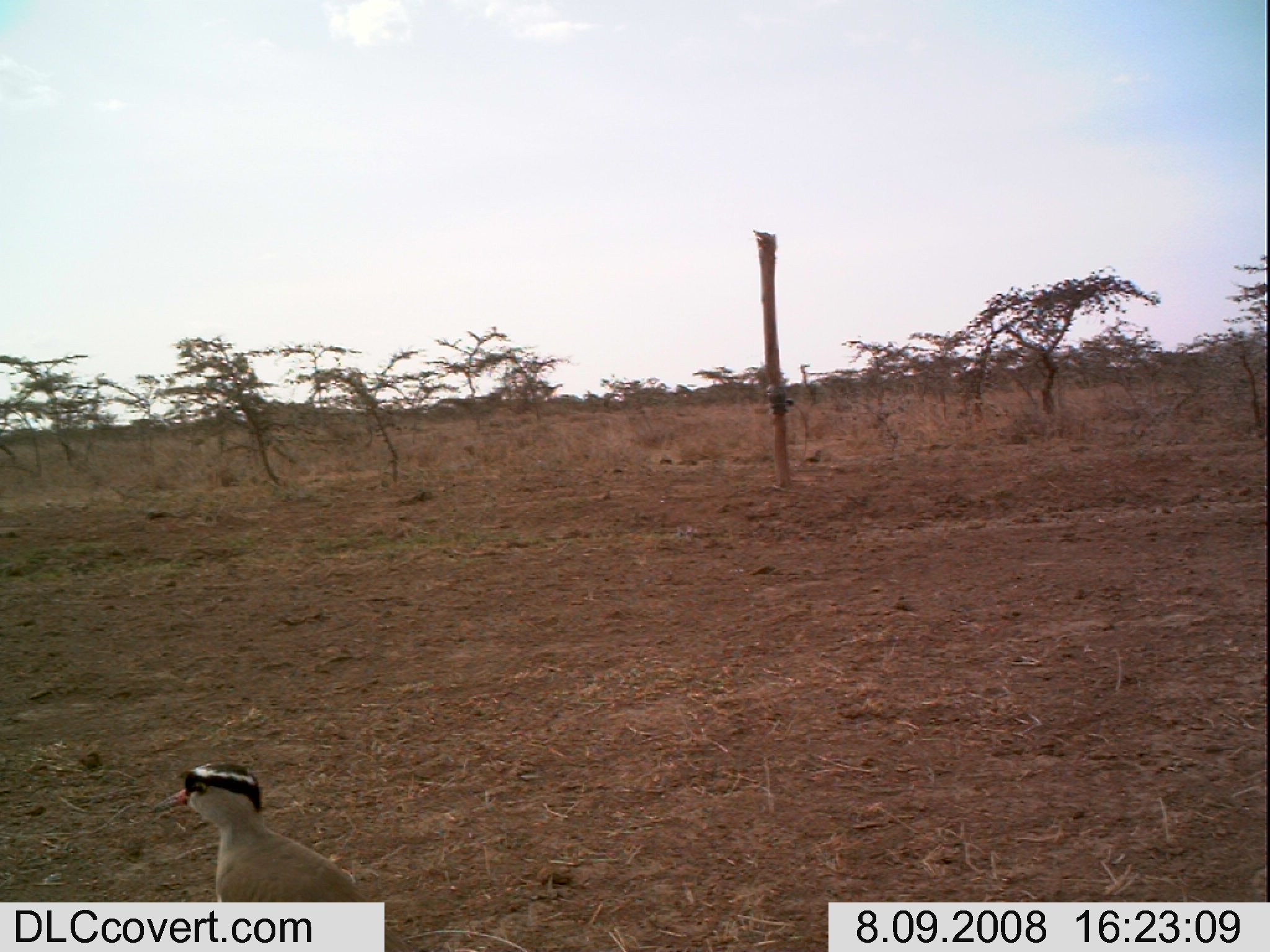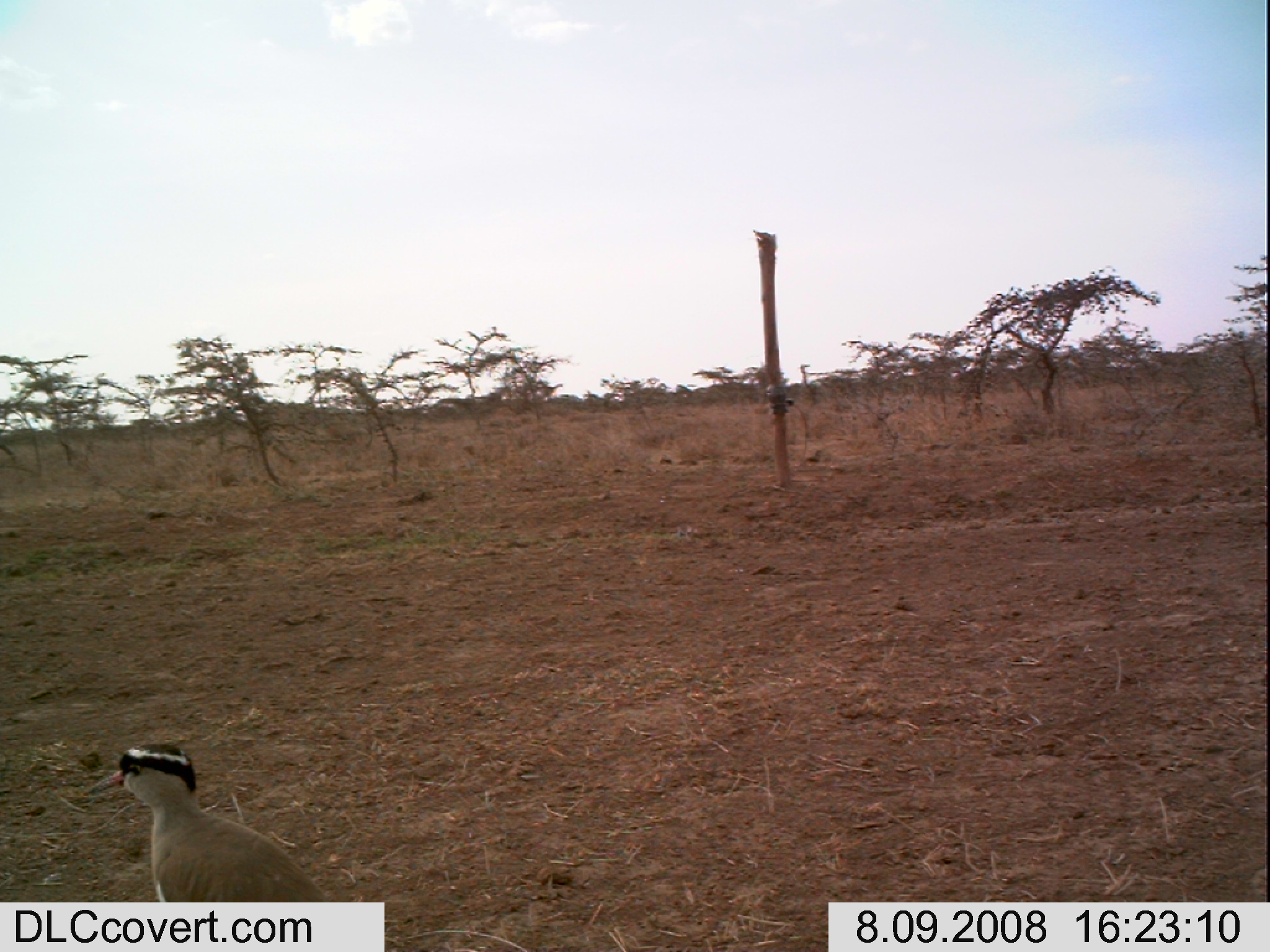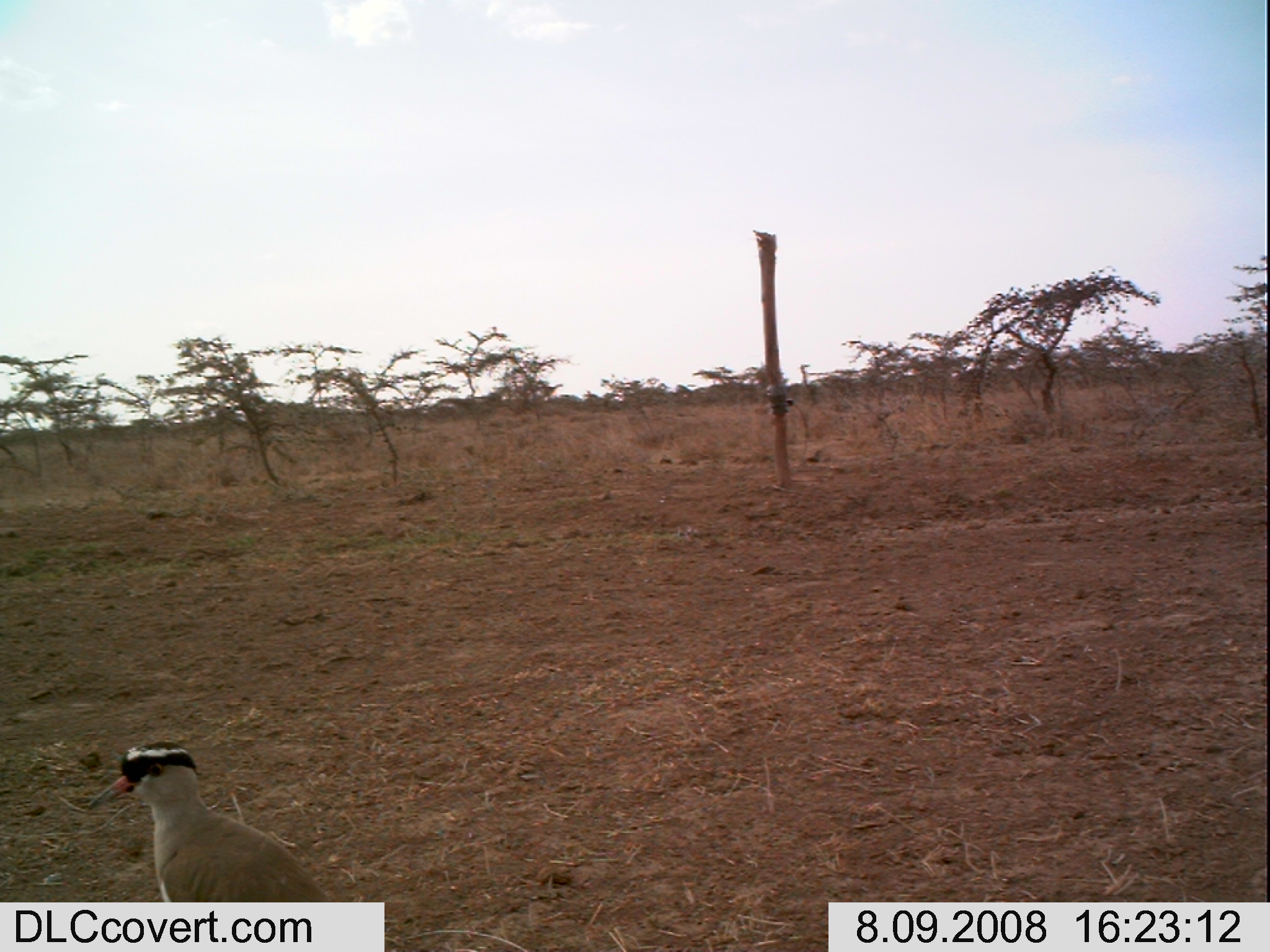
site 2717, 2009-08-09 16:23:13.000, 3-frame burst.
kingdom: Animalia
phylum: Chordata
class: Aves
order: Charadriiformes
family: Charadriidae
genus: Vanellus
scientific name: Vanellus coronatus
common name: crowned lapwing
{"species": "Vanellus coronatus (crowned lapwing)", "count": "1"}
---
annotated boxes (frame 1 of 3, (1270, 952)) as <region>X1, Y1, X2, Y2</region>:
vanellus coronatus: <region>146, 759, 415, 952</region>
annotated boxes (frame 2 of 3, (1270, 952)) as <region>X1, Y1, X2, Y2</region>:
vanellus coronatus: <region>79, 742, 332, 902</region>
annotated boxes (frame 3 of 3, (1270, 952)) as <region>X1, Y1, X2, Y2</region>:
vanellus coronatus: <region>86, 740, 334, 902</region>